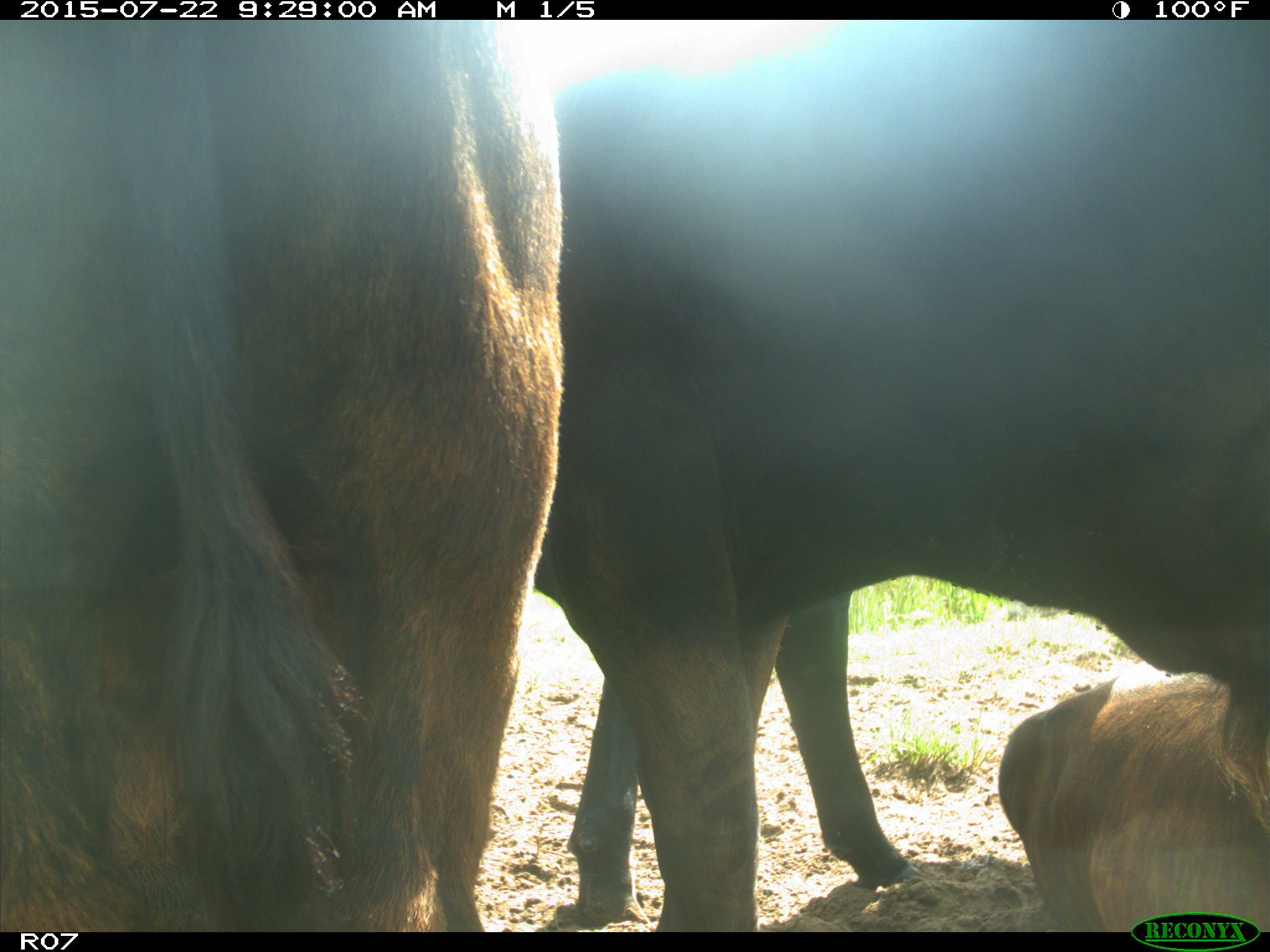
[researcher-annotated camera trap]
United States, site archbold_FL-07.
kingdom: Animalia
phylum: Chordata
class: Mammalia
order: Artiodactyla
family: Bovidae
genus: Bos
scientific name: Bos taurus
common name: domestic cow